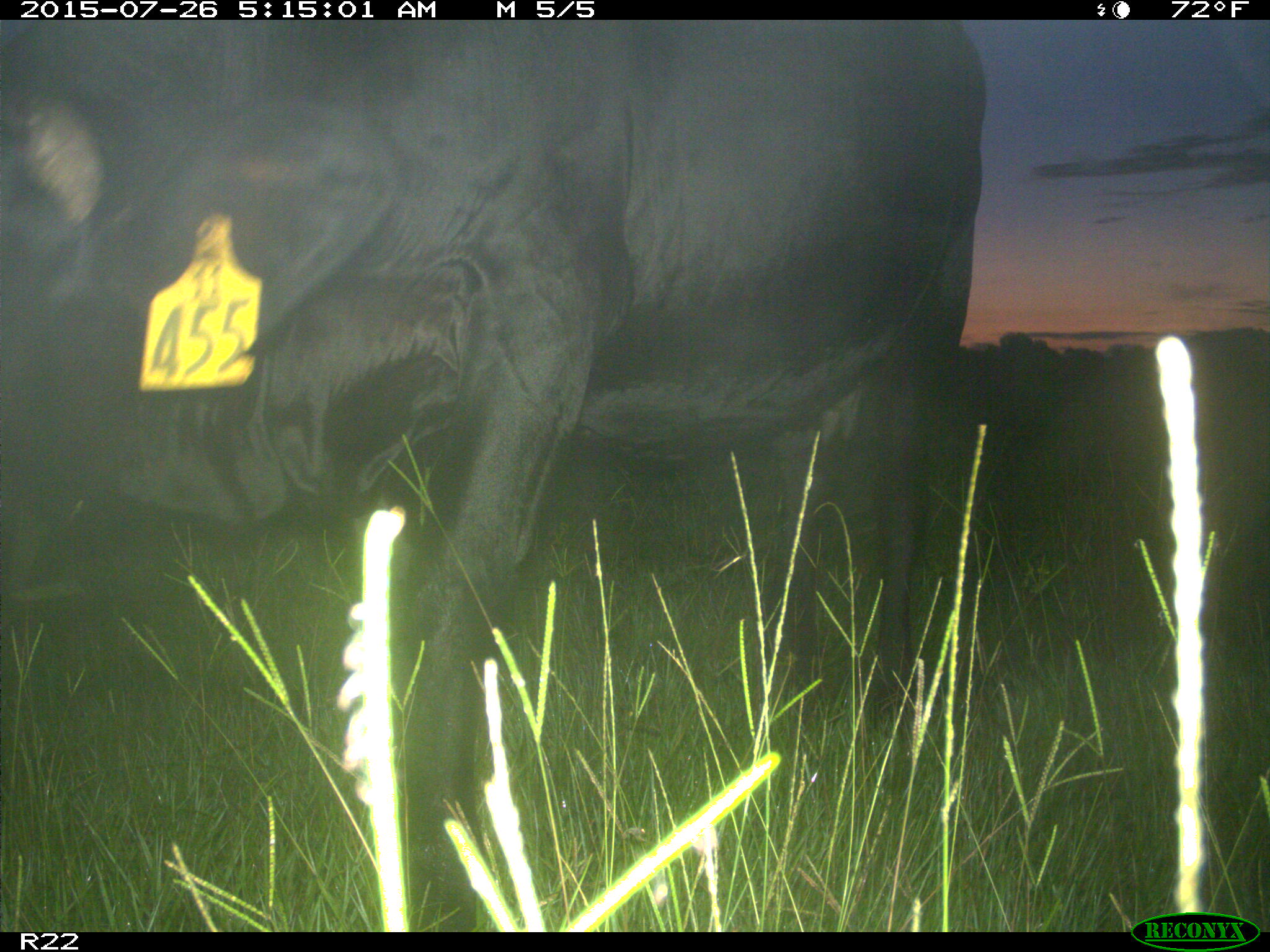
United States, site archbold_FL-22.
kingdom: Animalia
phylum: Chordata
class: Mammalia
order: Artiodactyla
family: Bovidae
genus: Bos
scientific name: Bos taurus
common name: domestic cow